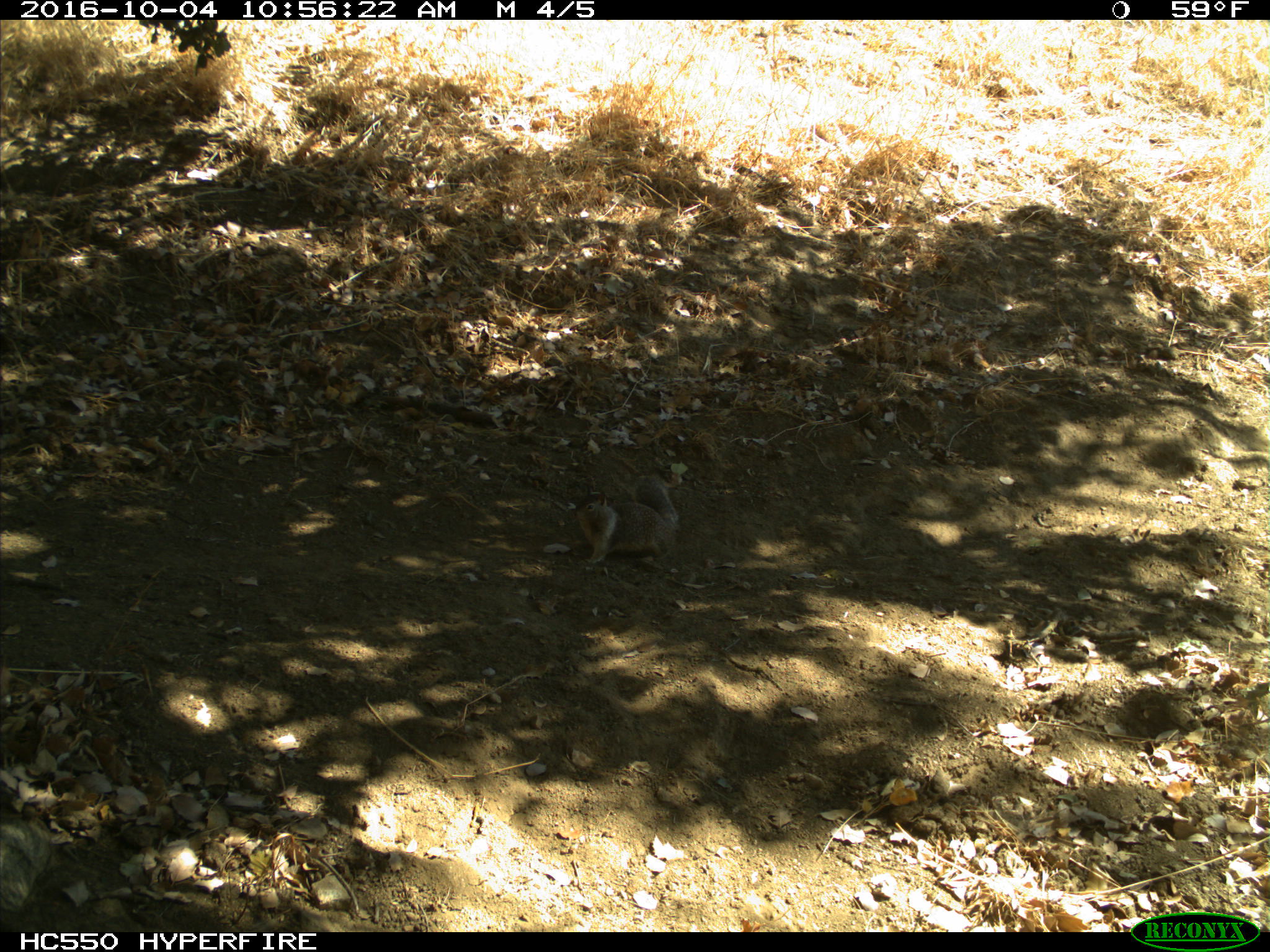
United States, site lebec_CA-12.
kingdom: Animalia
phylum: Chordata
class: Mammalia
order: Rodentia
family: Sciuridae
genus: Otospermophilus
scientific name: Otospermophilus beecheyi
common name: california ground squirrel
Otospermophilus beecheyi (california ground squirrel).